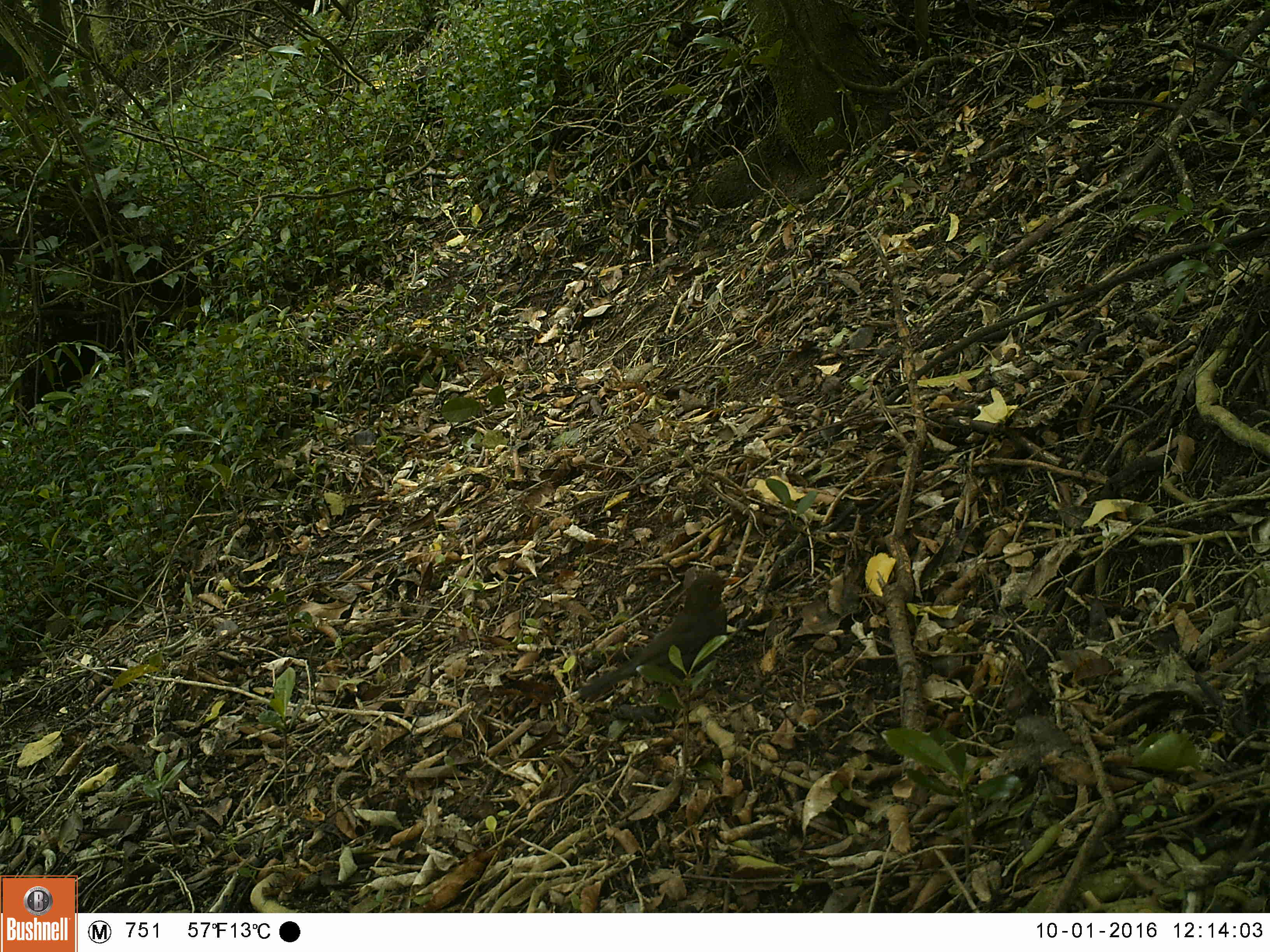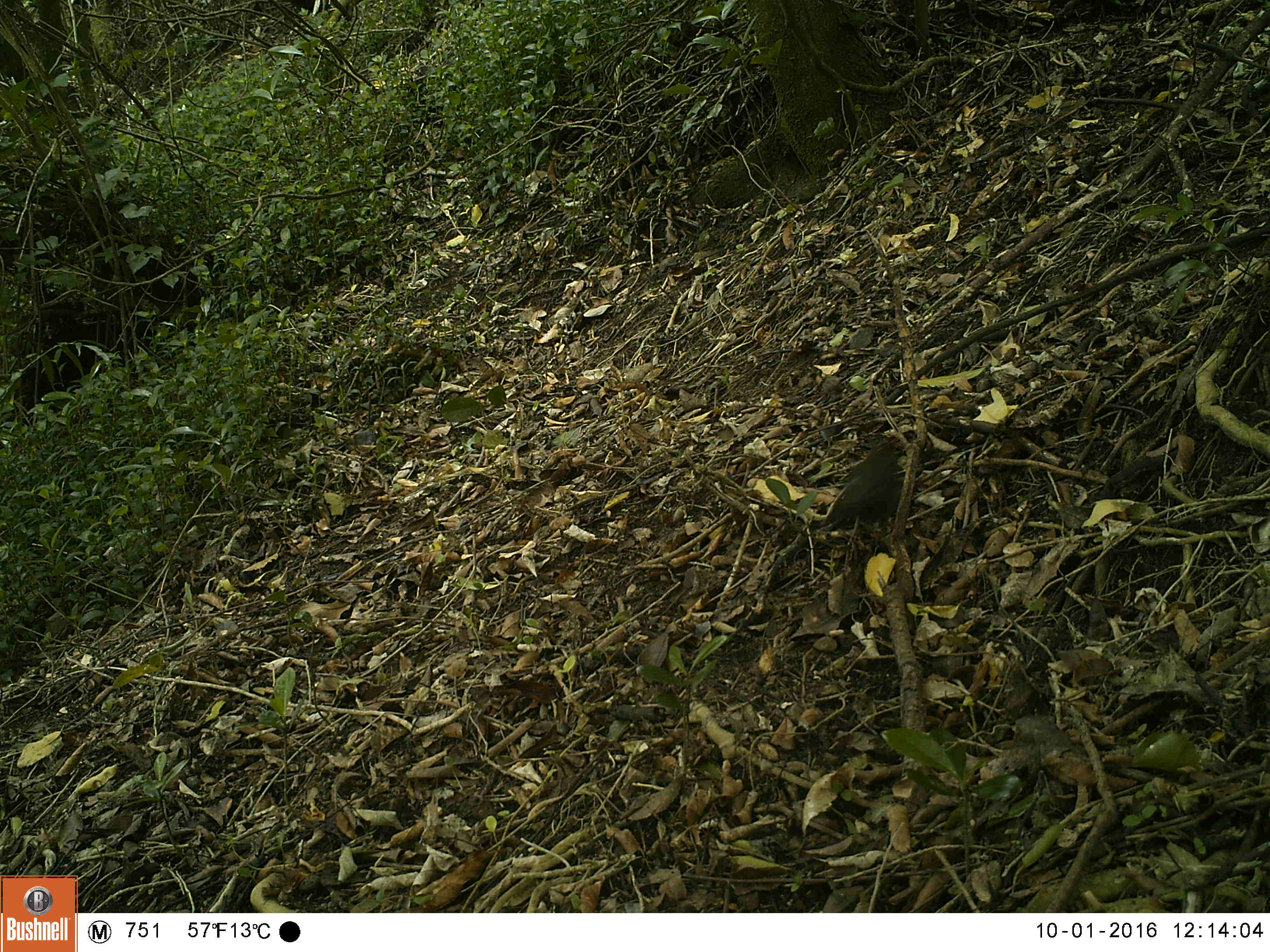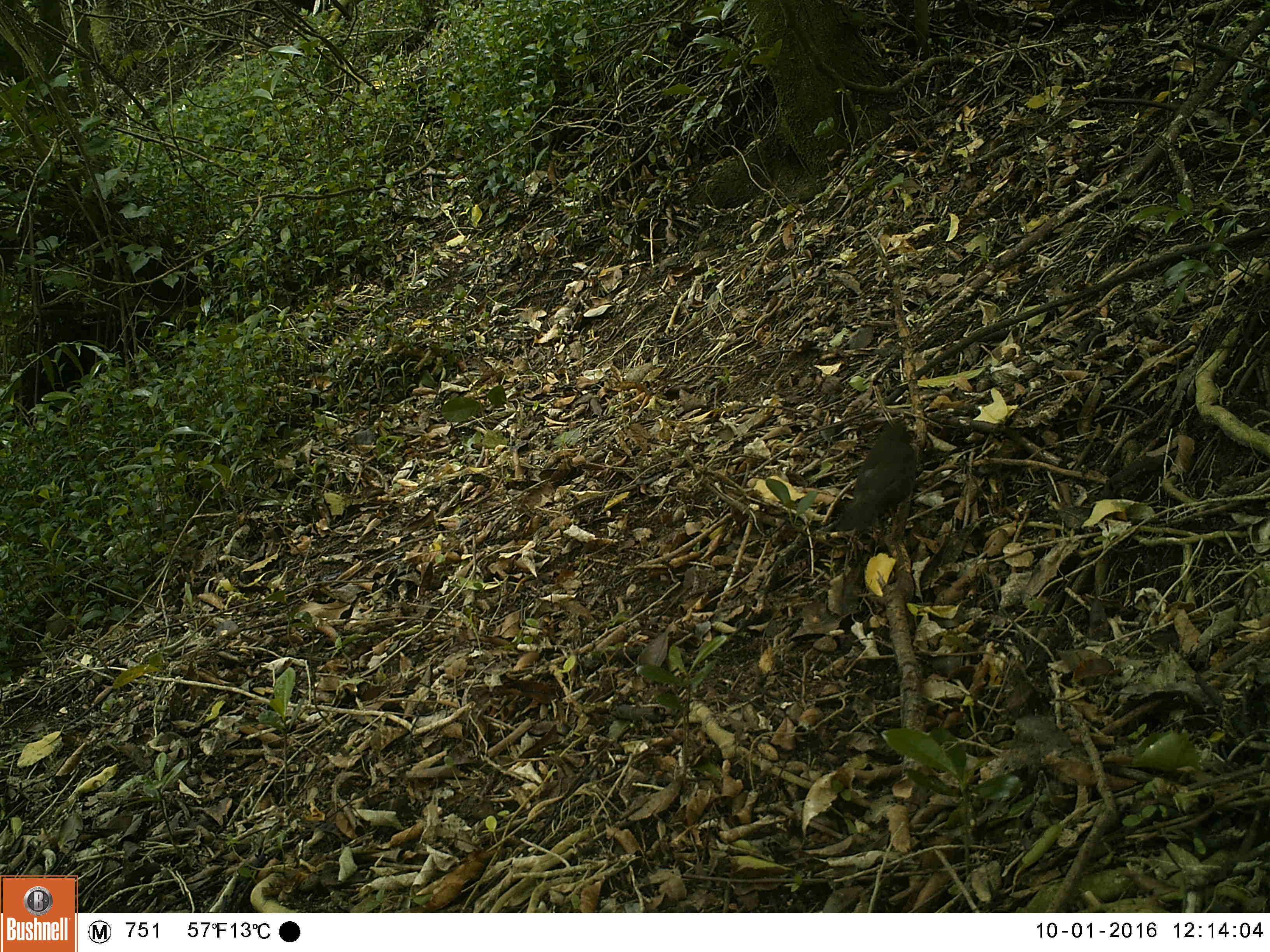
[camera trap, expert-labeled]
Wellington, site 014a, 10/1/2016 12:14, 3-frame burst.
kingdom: Animalia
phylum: Chordata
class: Aves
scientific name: Aves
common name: bird